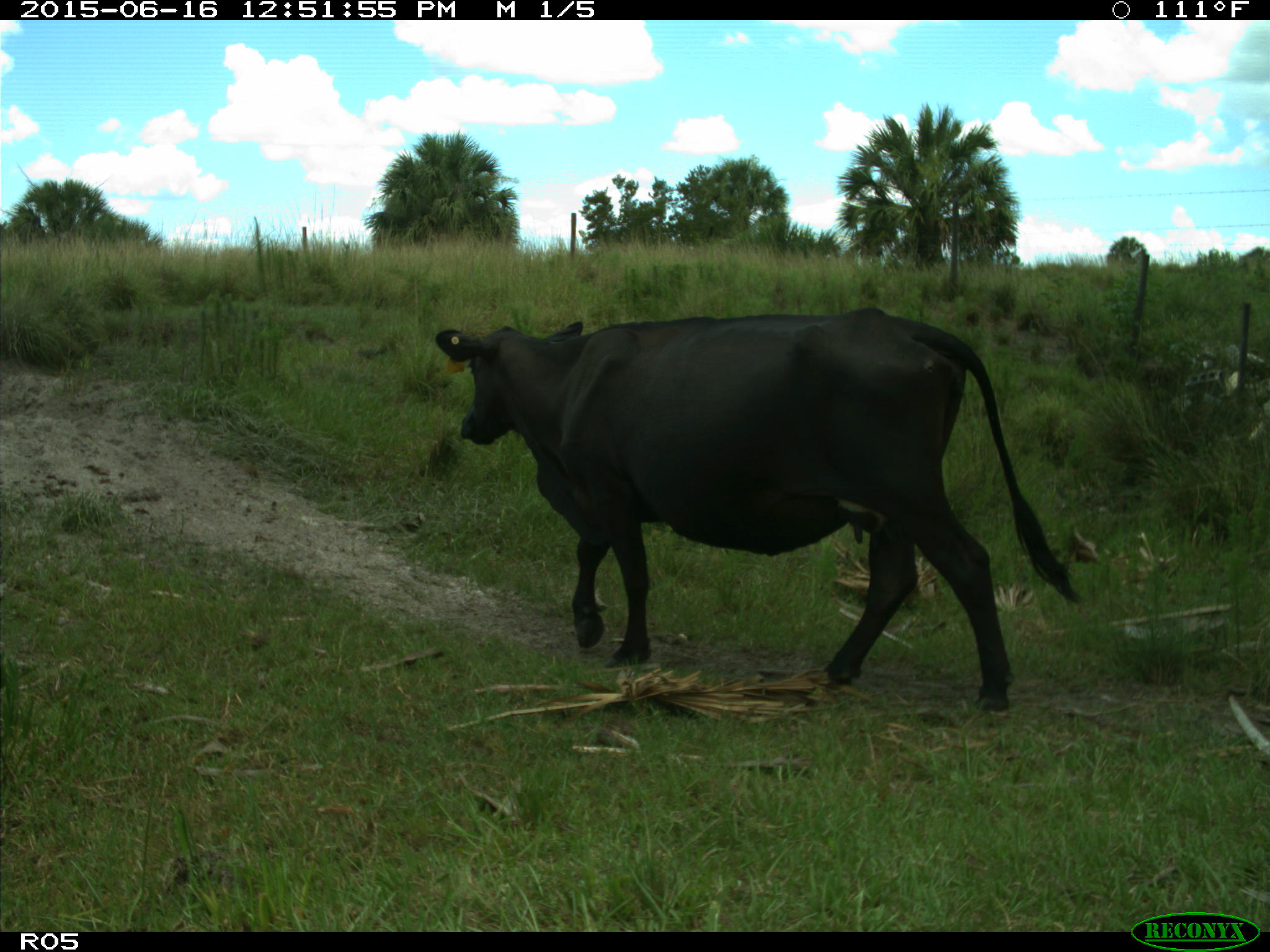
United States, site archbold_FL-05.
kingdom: Animalia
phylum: Chordata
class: Mammalia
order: Artiodactyla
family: Bovidae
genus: Bos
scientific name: Bos taurus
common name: domestic cow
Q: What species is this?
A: Bos taurus (domestic cow).